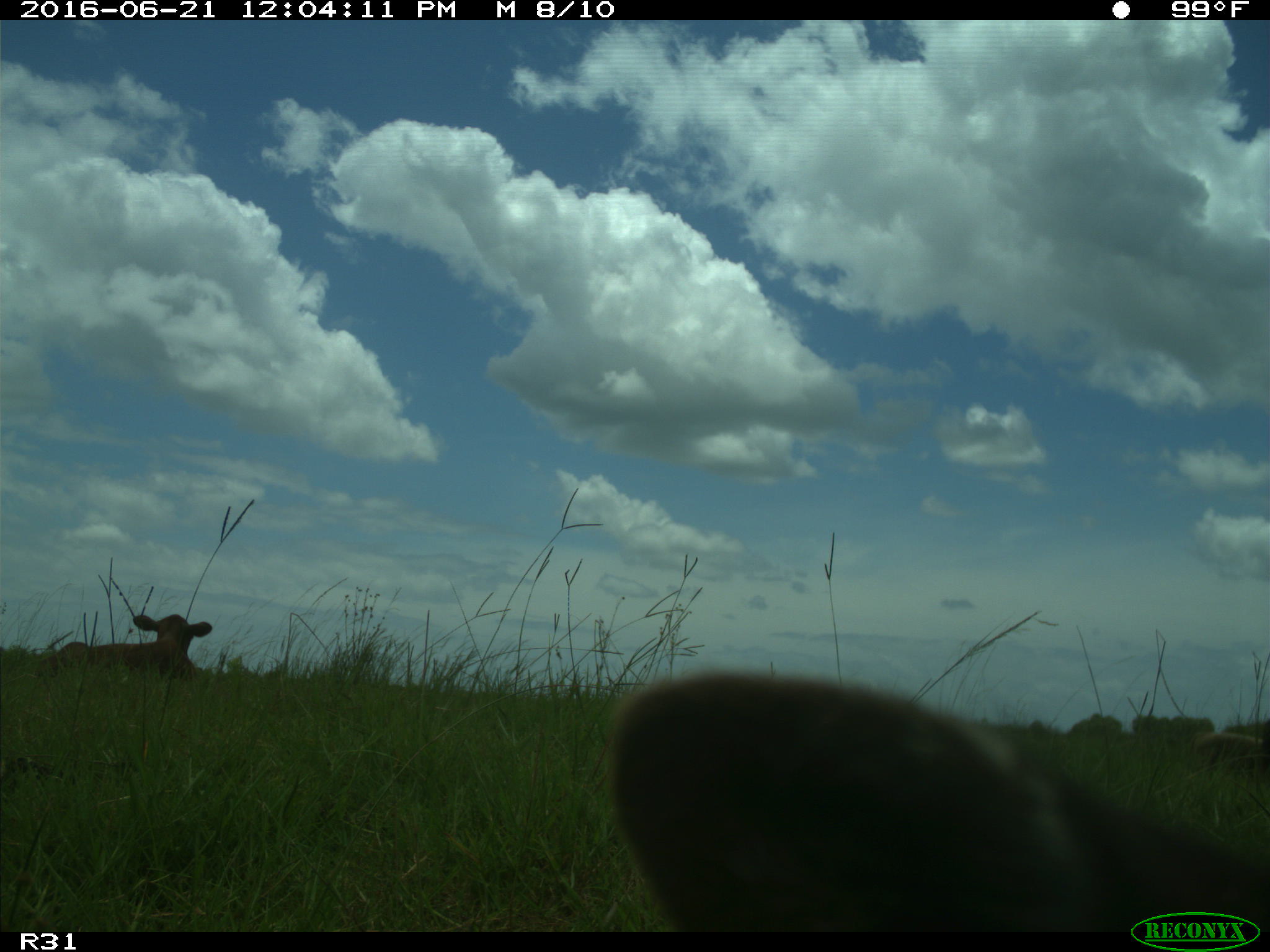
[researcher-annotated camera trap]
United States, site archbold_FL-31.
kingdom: Animalia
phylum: Chordata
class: Mammalia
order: Artiodactyla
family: Bovidae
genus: Bos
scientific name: Bos taurus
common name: domestic cow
Bos taurus (domestic cow).